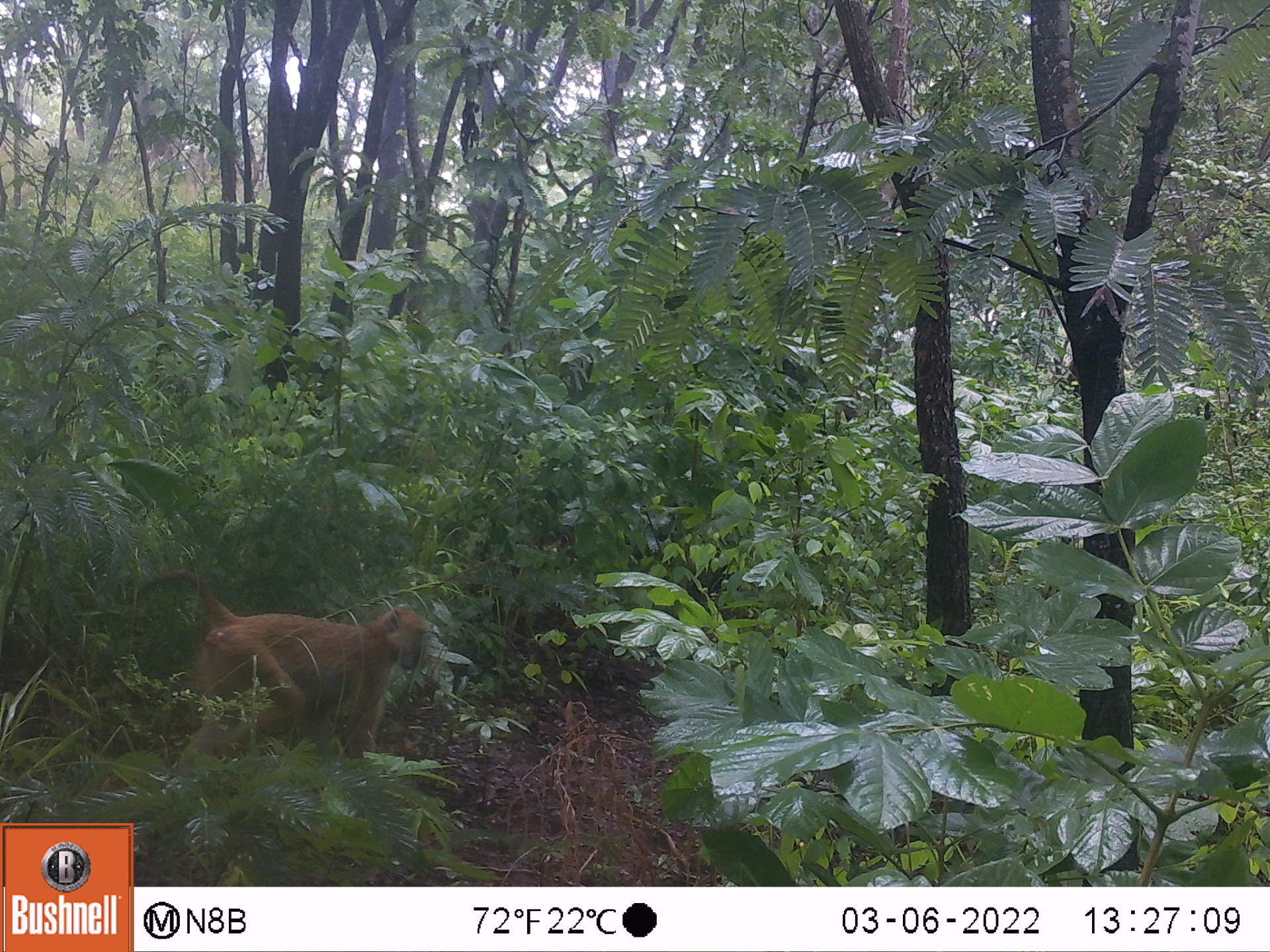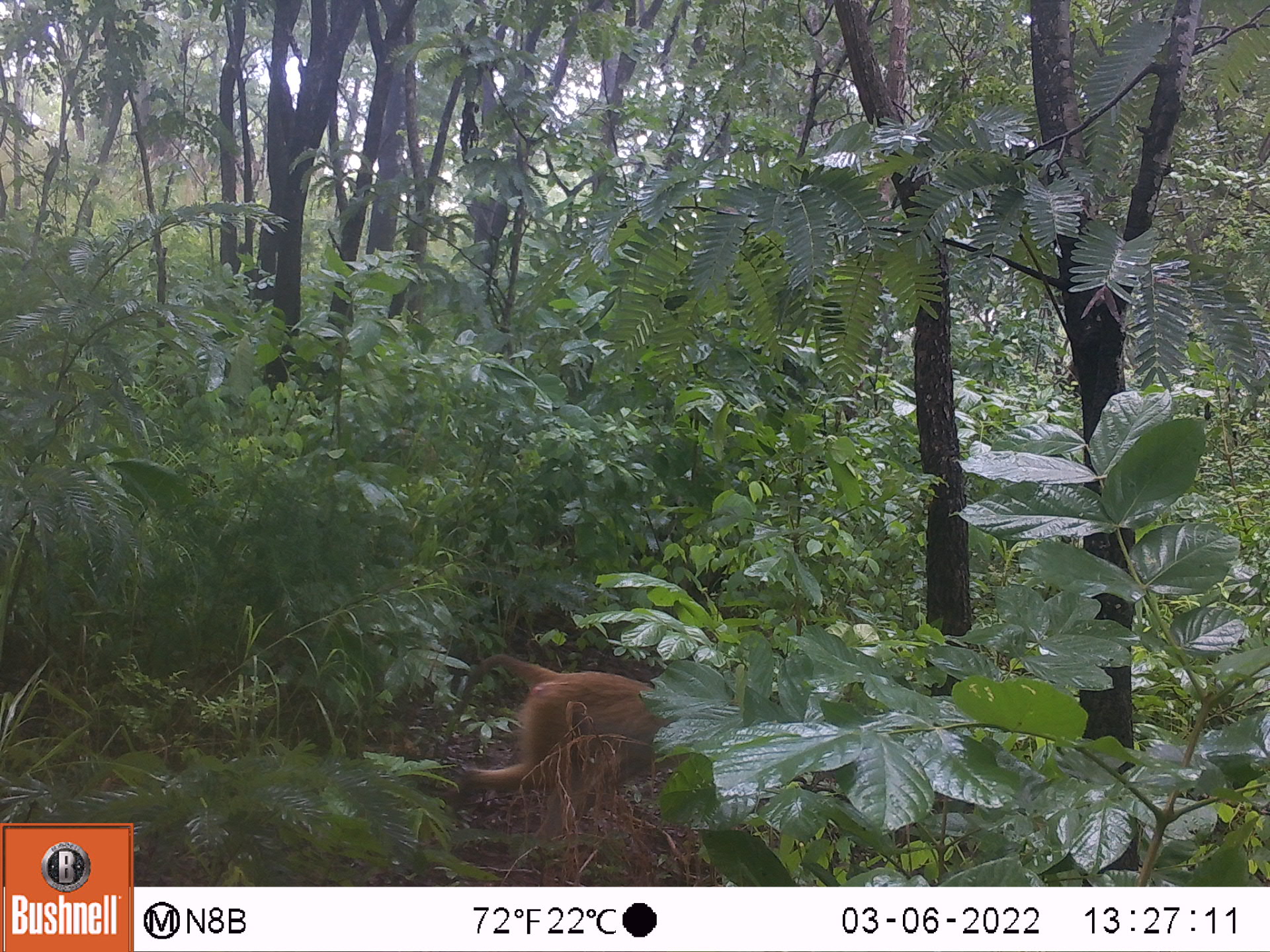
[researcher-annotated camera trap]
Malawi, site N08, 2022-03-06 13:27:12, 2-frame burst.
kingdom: Animalia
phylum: Chordata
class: Mammalia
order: Primates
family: Cercopithecidae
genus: Papio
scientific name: Papio cynocephalus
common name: yellow baboon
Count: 1.